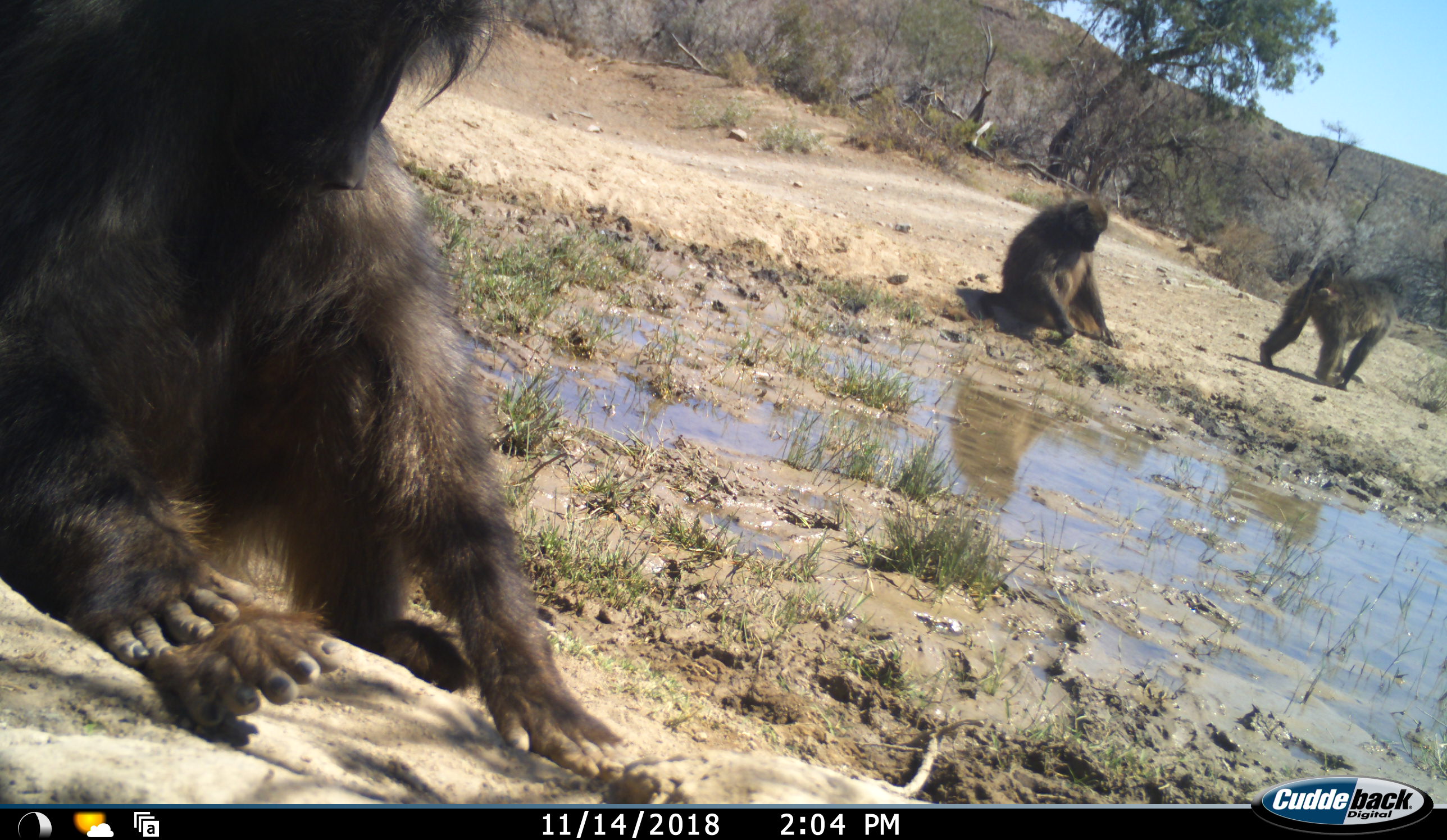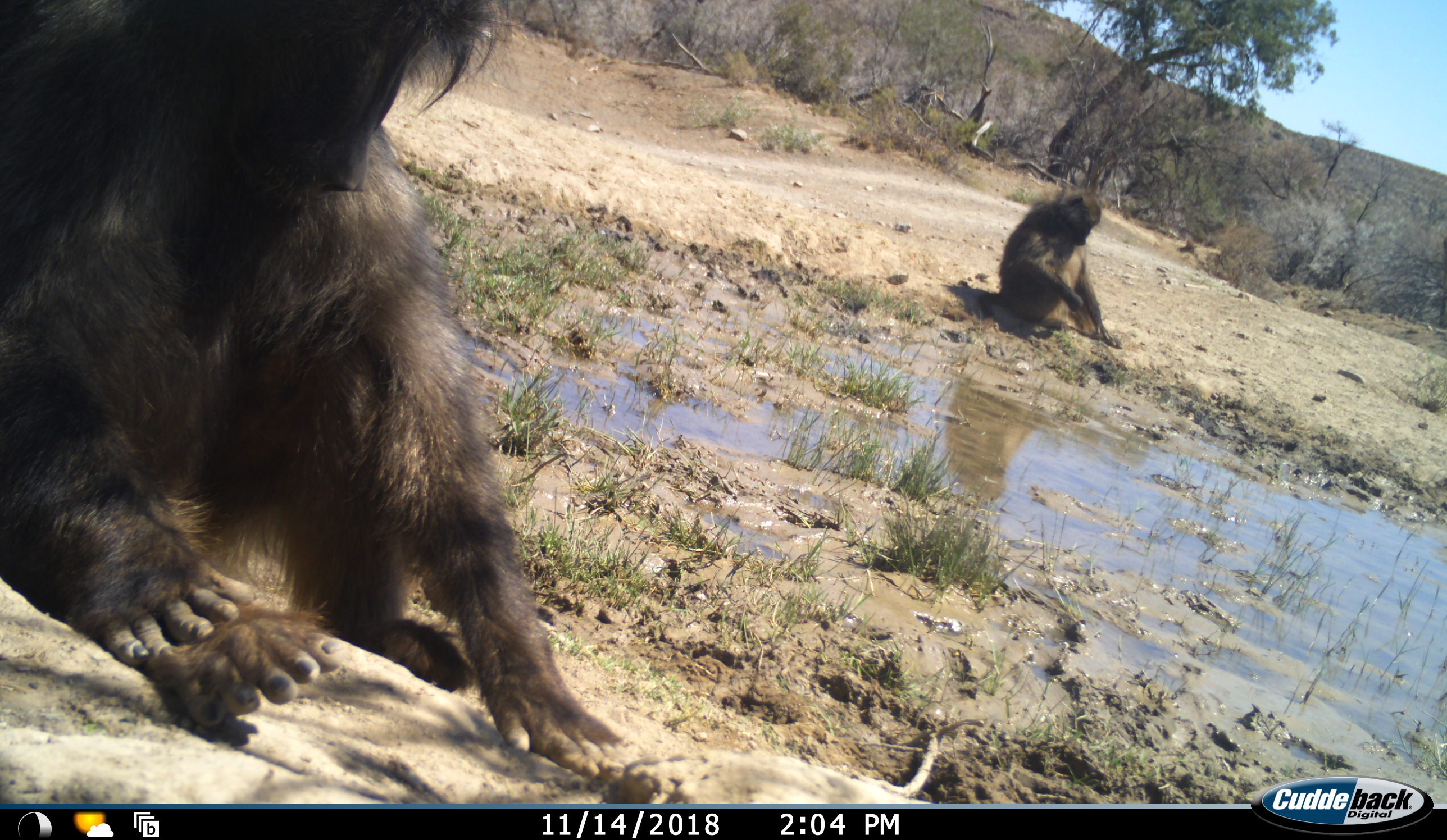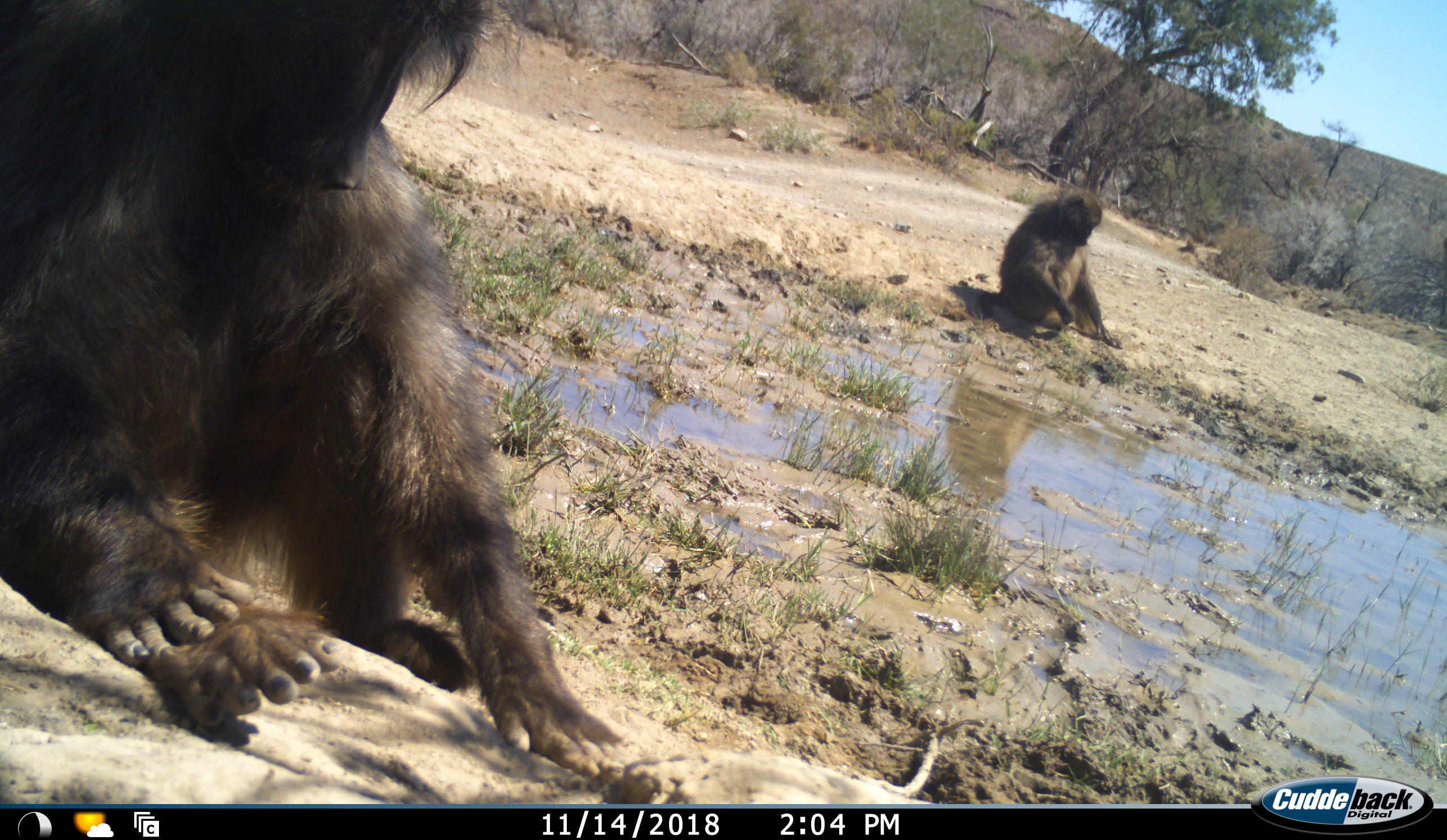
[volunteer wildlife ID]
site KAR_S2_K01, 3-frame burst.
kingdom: Animalia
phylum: Chordata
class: Mammalia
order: Primates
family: Cercopithecidae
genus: Papio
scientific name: Papio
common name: baboon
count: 3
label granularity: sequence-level